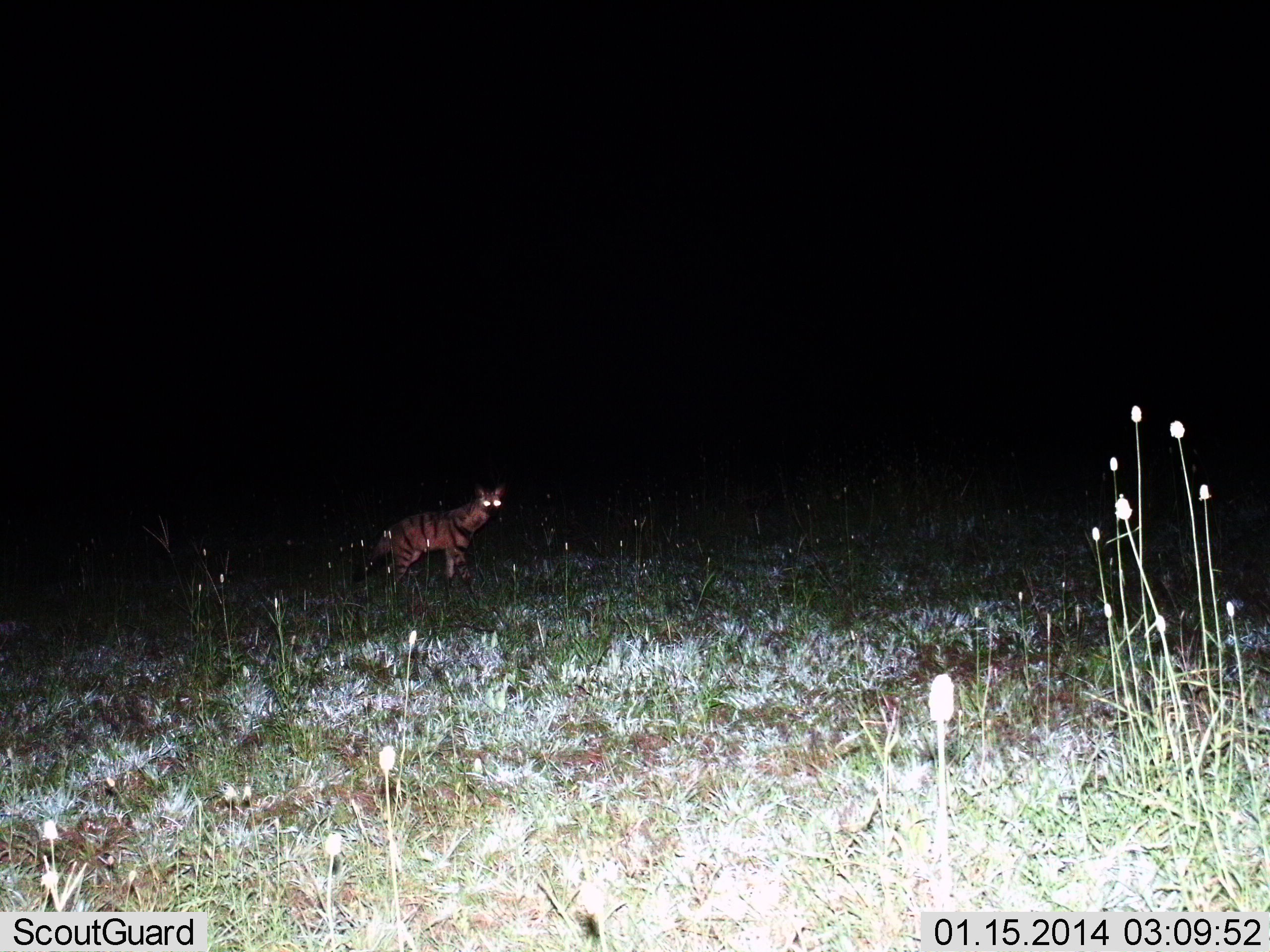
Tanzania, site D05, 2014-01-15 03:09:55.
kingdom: Animalia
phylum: Chordata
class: Mammalia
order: Carnivora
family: Hyaenidae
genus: Proteles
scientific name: Proteles cristatus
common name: aardwolf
Aardwolf (Proteles cristatus), count 1. Behavior (volunteer vote fractions): standing 100%, resting 0%, moving 0%, interacting 0%. Young present (vote fraction): 0%. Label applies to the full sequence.